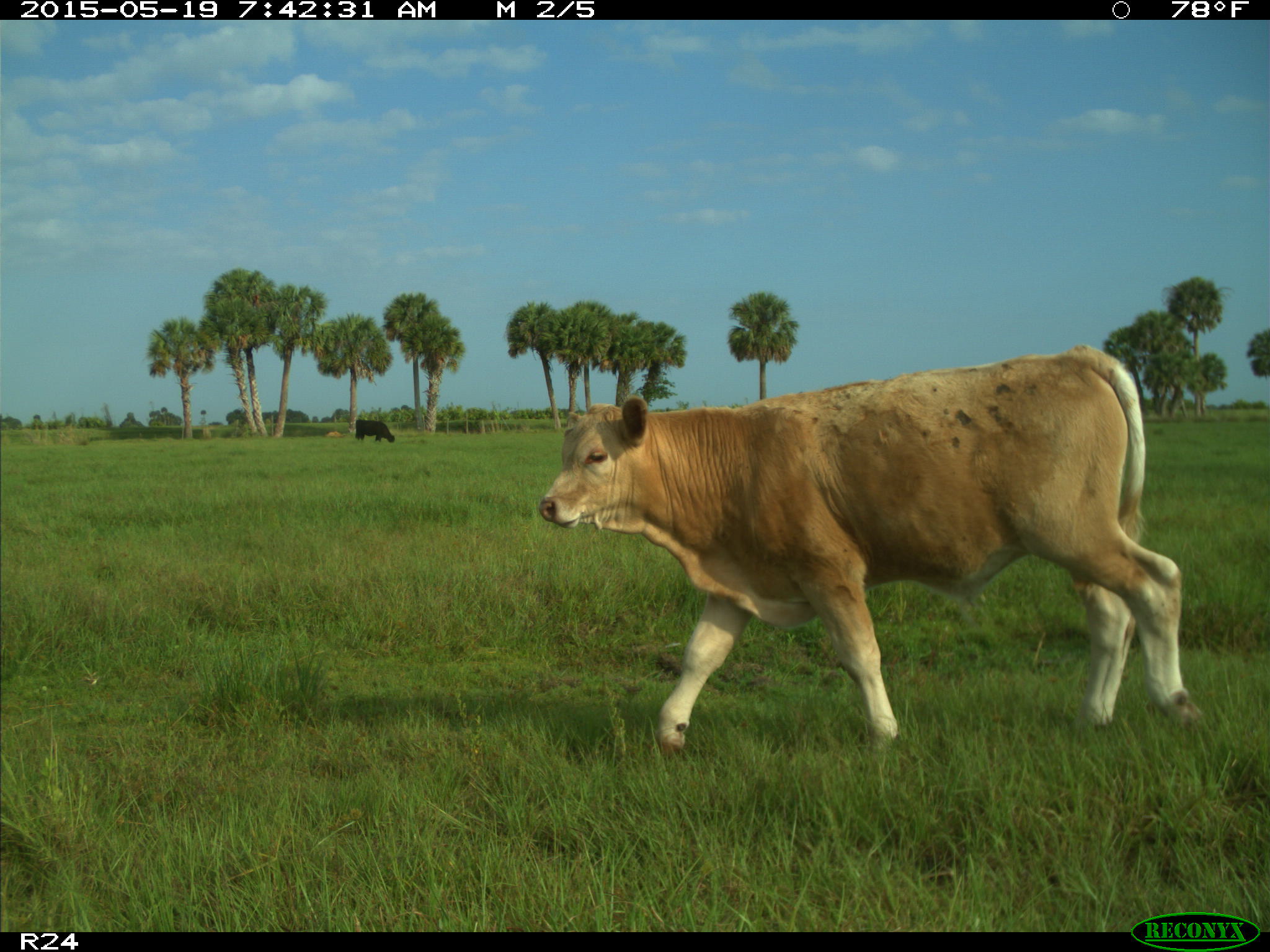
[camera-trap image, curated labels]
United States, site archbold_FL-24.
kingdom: Animalia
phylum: Chordata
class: Mammalia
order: Artiodactyla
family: Bovidae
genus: Bos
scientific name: Bos taurus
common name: domestic cow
Bos taurus (domestic cow).